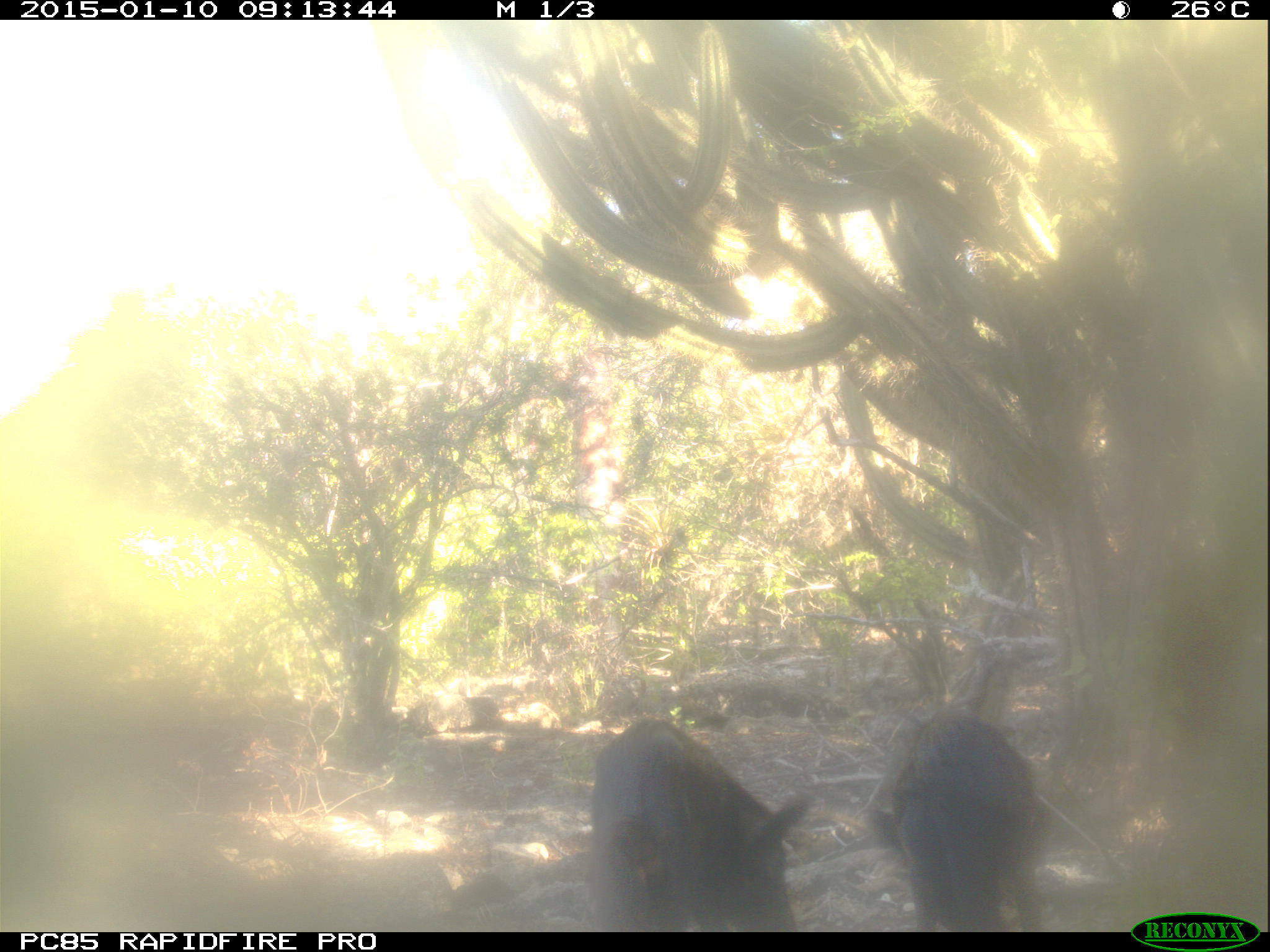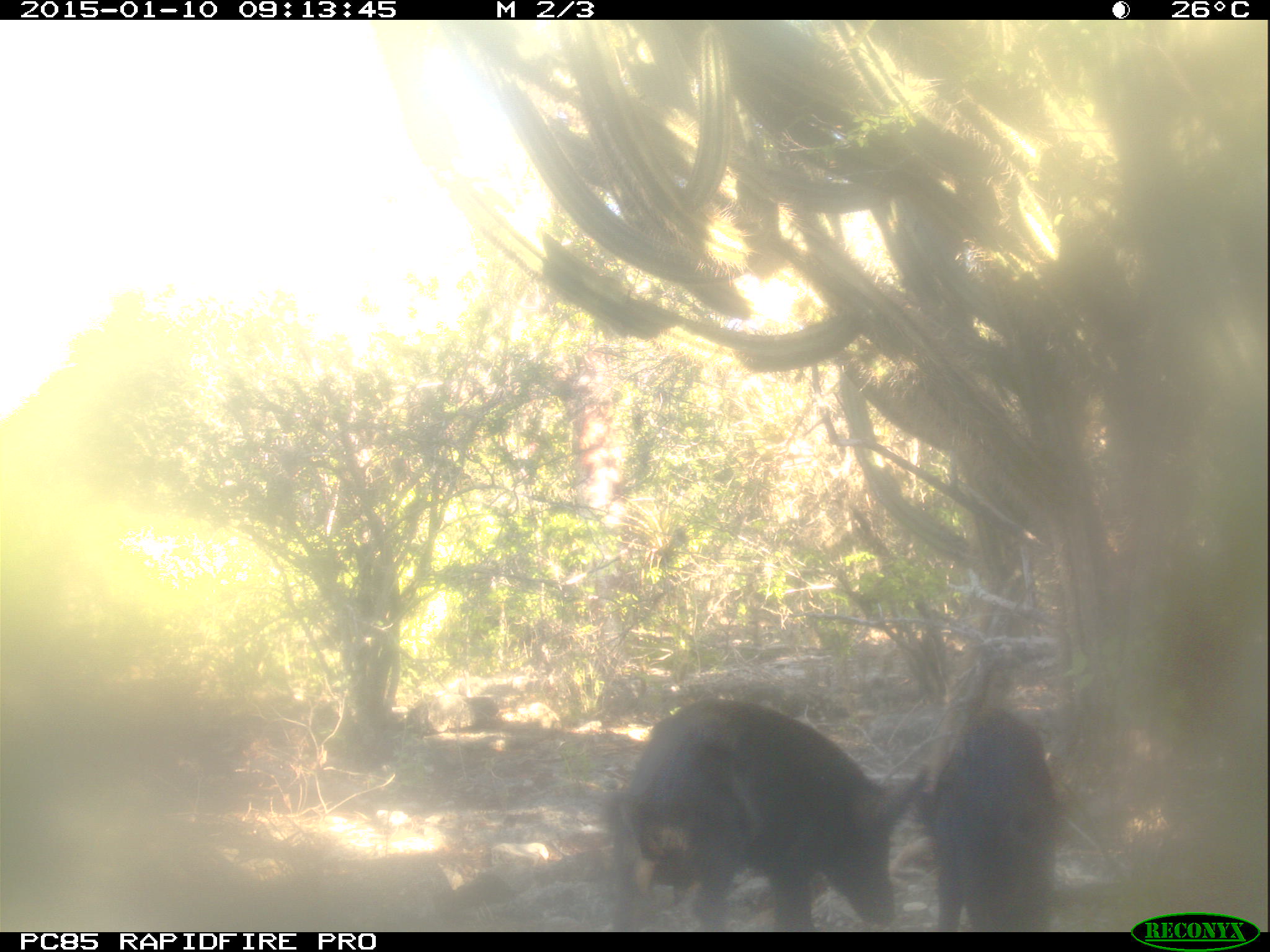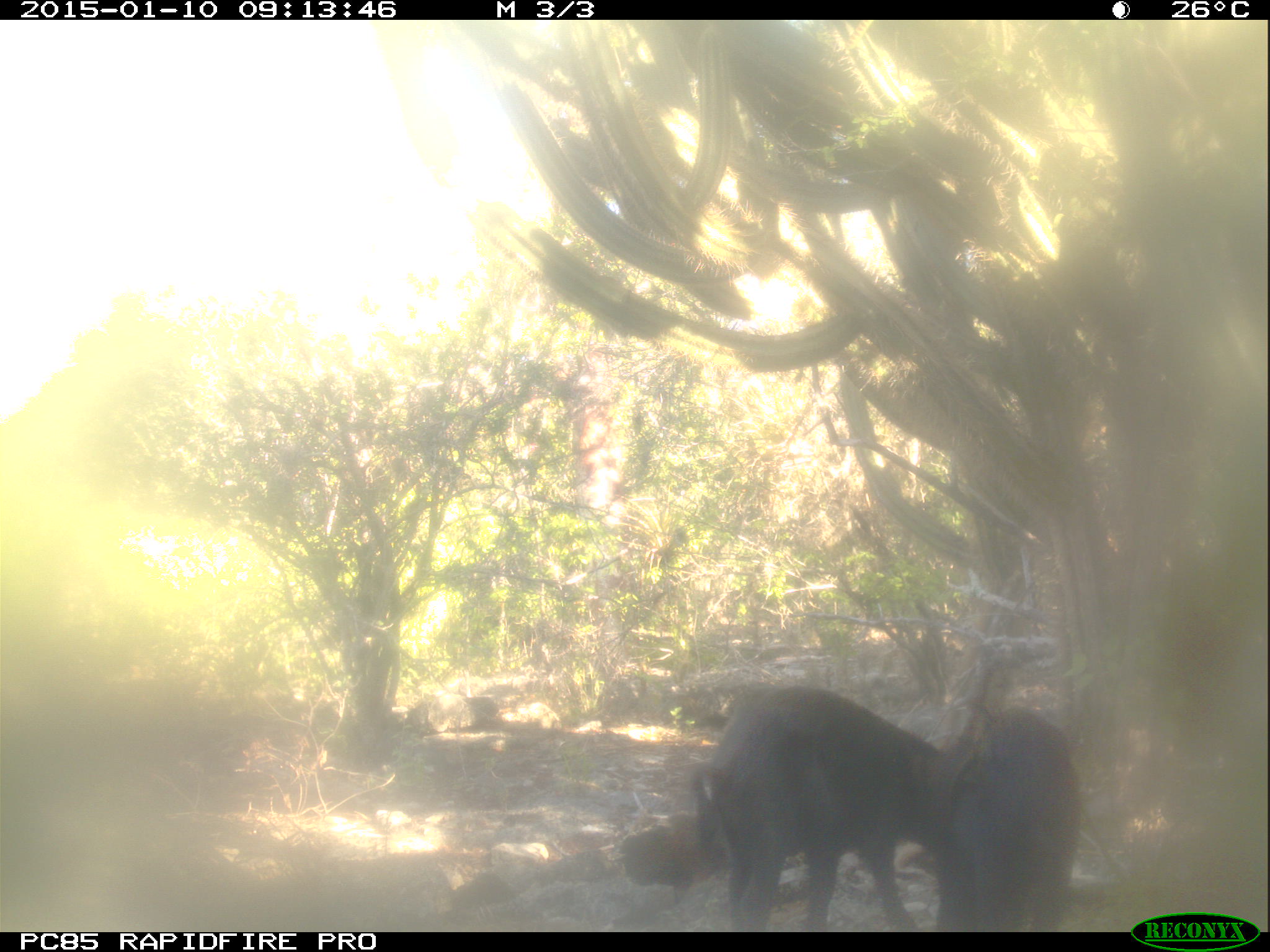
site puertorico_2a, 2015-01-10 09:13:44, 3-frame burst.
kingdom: Animalia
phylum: Chordata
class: Mammalia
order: Artiodactyla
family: Suidae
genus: Sus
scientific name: Sus scrofa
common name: pig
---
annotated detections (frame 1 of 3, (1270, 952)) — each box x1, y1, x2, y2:
pig: 580, 718, 810, 930; 877, 707, 1046, 930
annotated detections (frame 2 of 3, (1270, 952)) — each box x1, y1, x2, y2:
pig: 598, 700, 922, 930; 923, 708, 1060, 930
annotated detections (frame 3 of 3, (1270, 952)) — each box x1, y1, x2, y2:
pig: 682, 677, 952, 930; 937, 700, 1080, 933